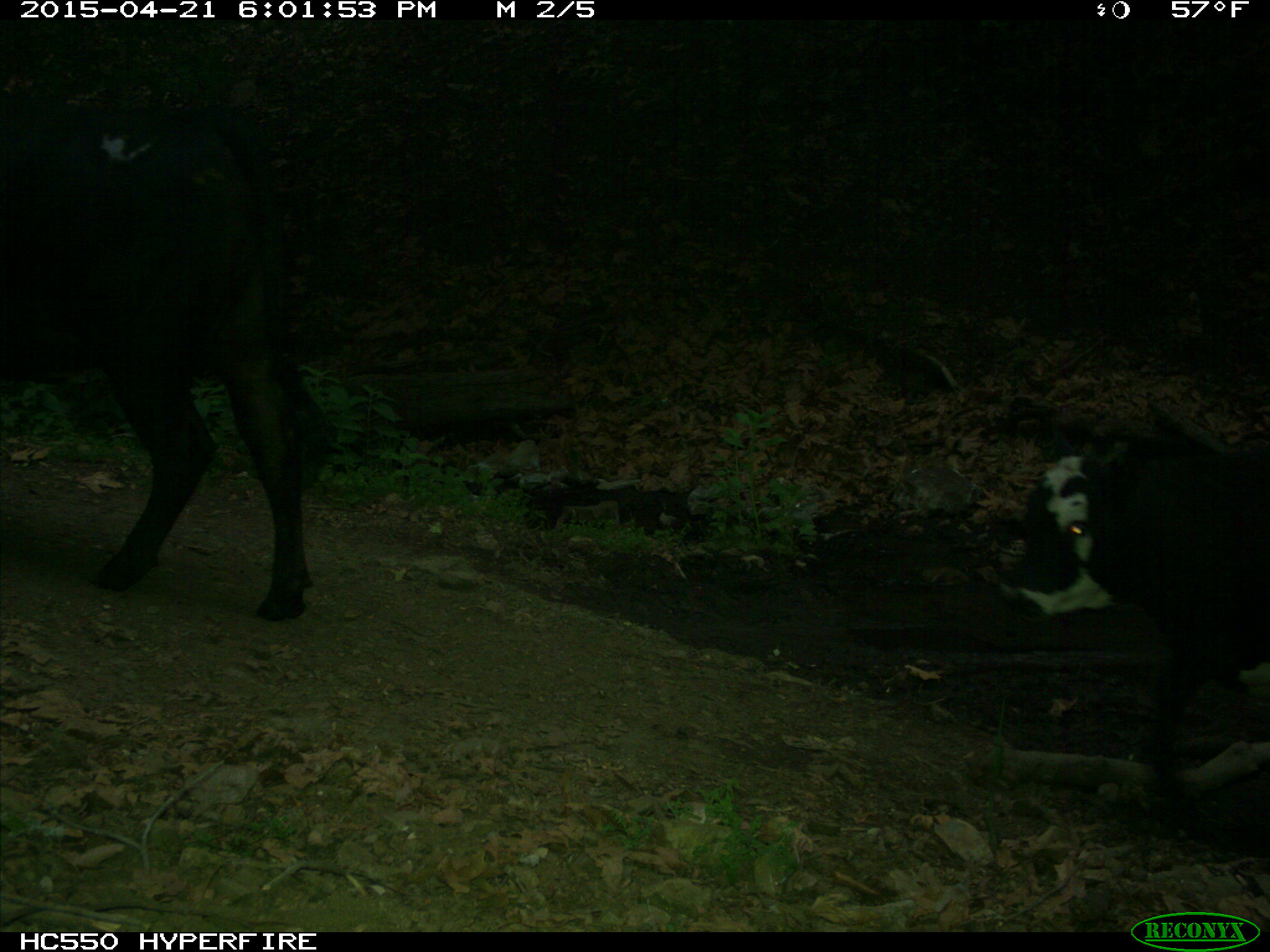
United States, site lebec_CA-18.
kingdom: Animalia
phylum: Chordata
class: Mammalia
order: Artiodactyla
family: Bovidae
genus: Bos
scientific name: Bos taurus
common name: domestic cow